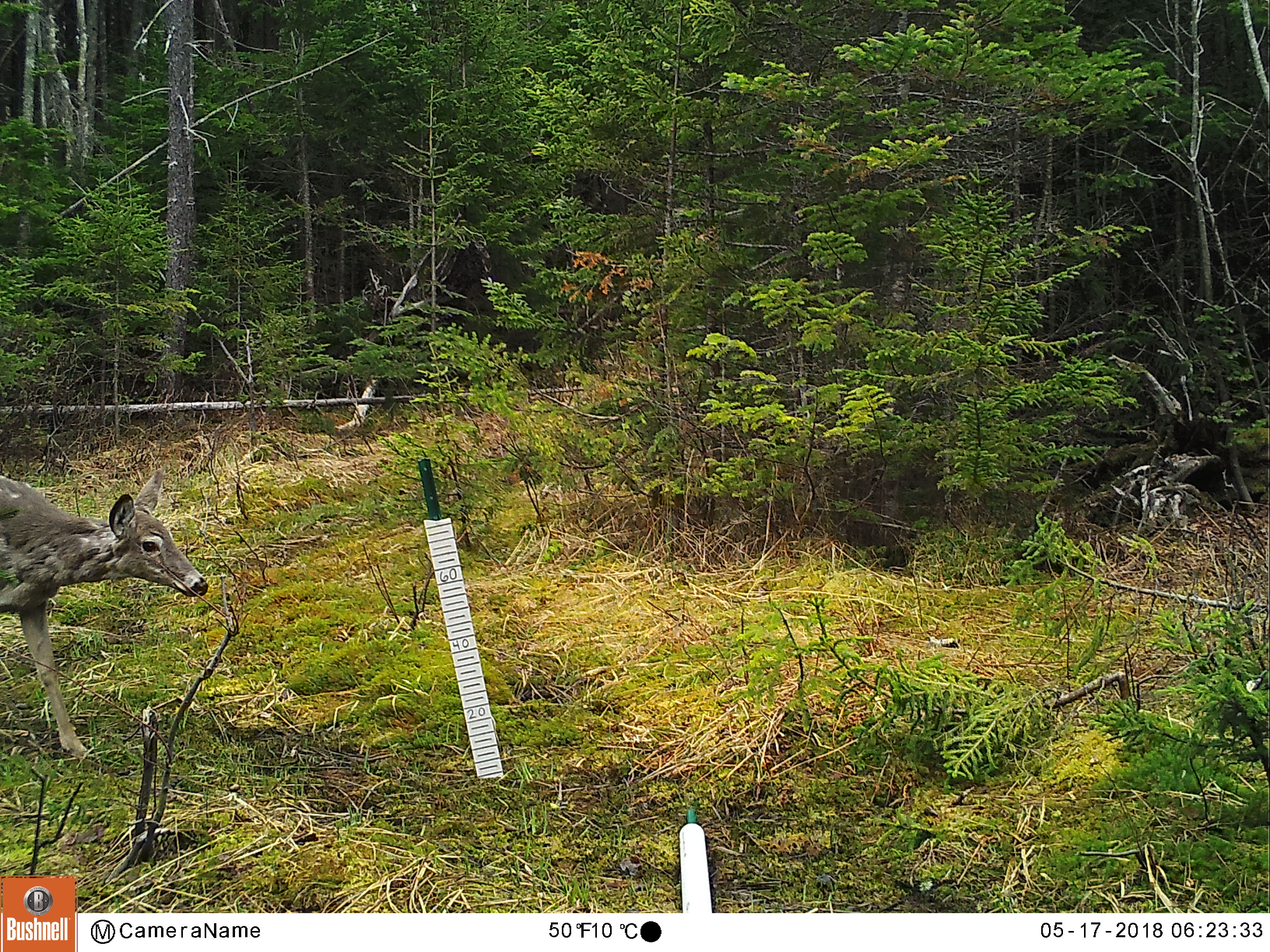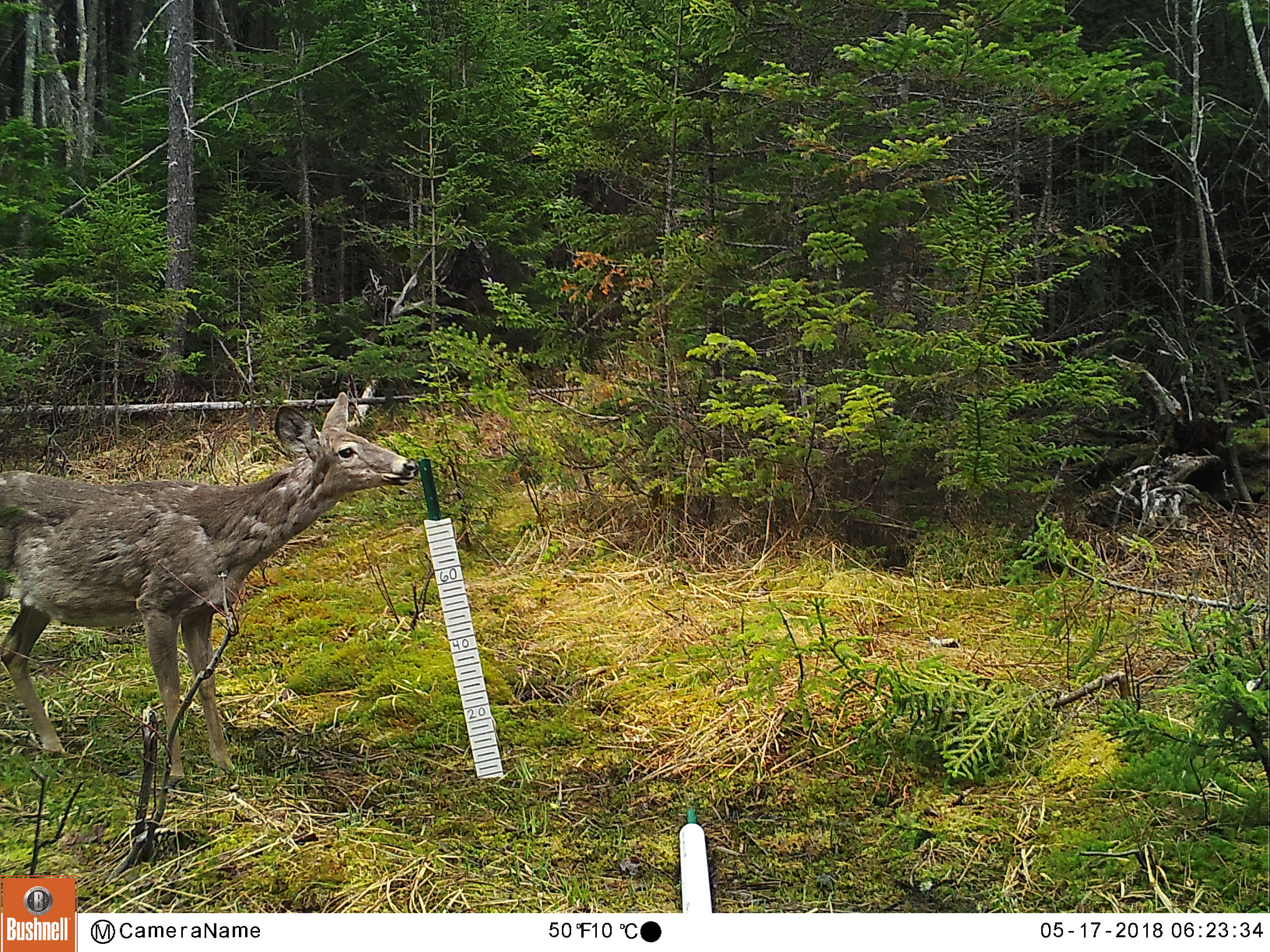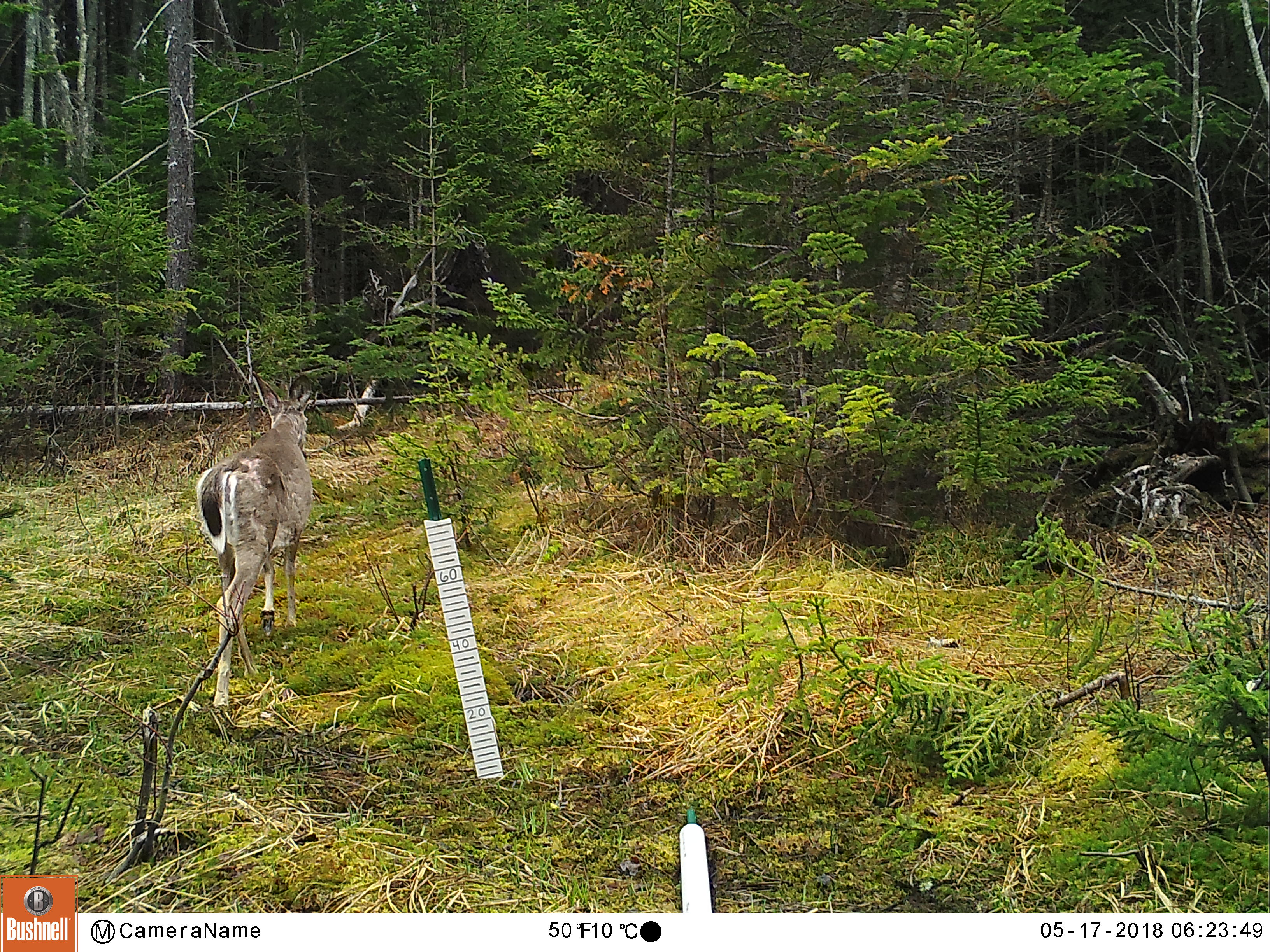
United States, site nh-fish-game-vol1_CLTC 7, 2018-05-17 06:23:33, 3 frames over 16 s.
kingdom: Animalia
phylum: Chordata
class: Mammalia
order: Artiodactyla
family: Cervidae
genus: Odocoileus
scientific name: Odocoileus virginianus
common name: white-tailed deer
White-tailed deer (Odocoileus virginianus).